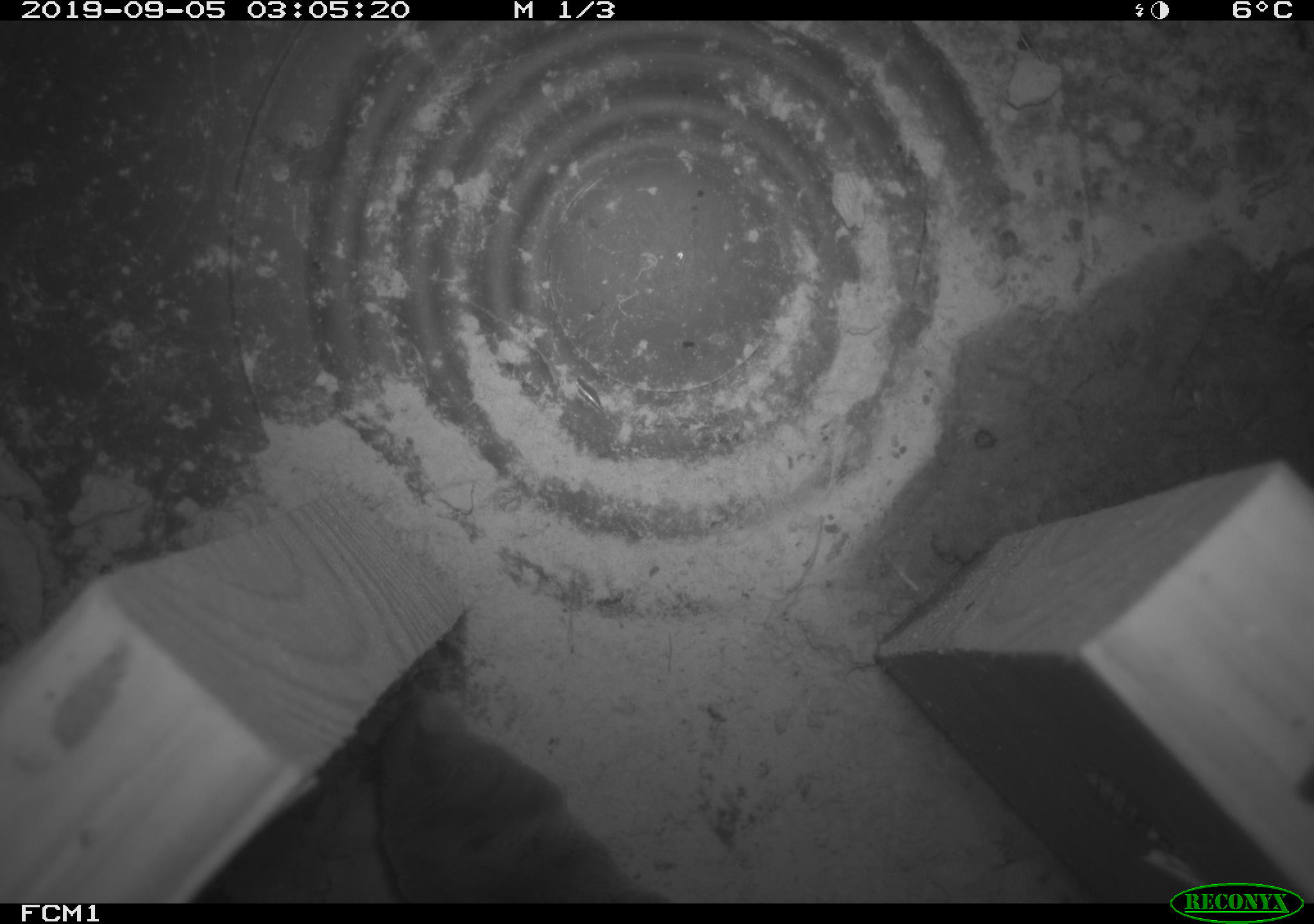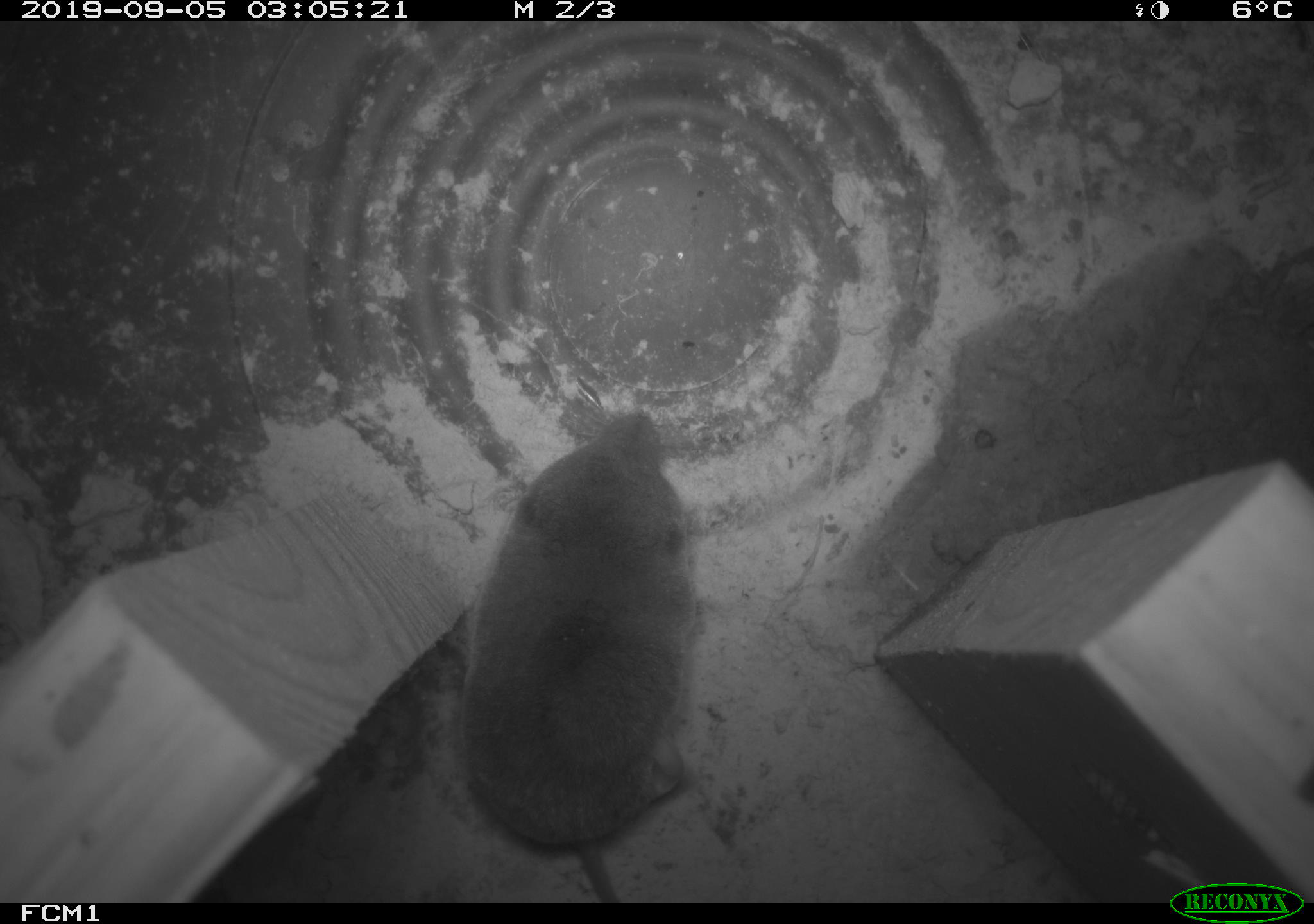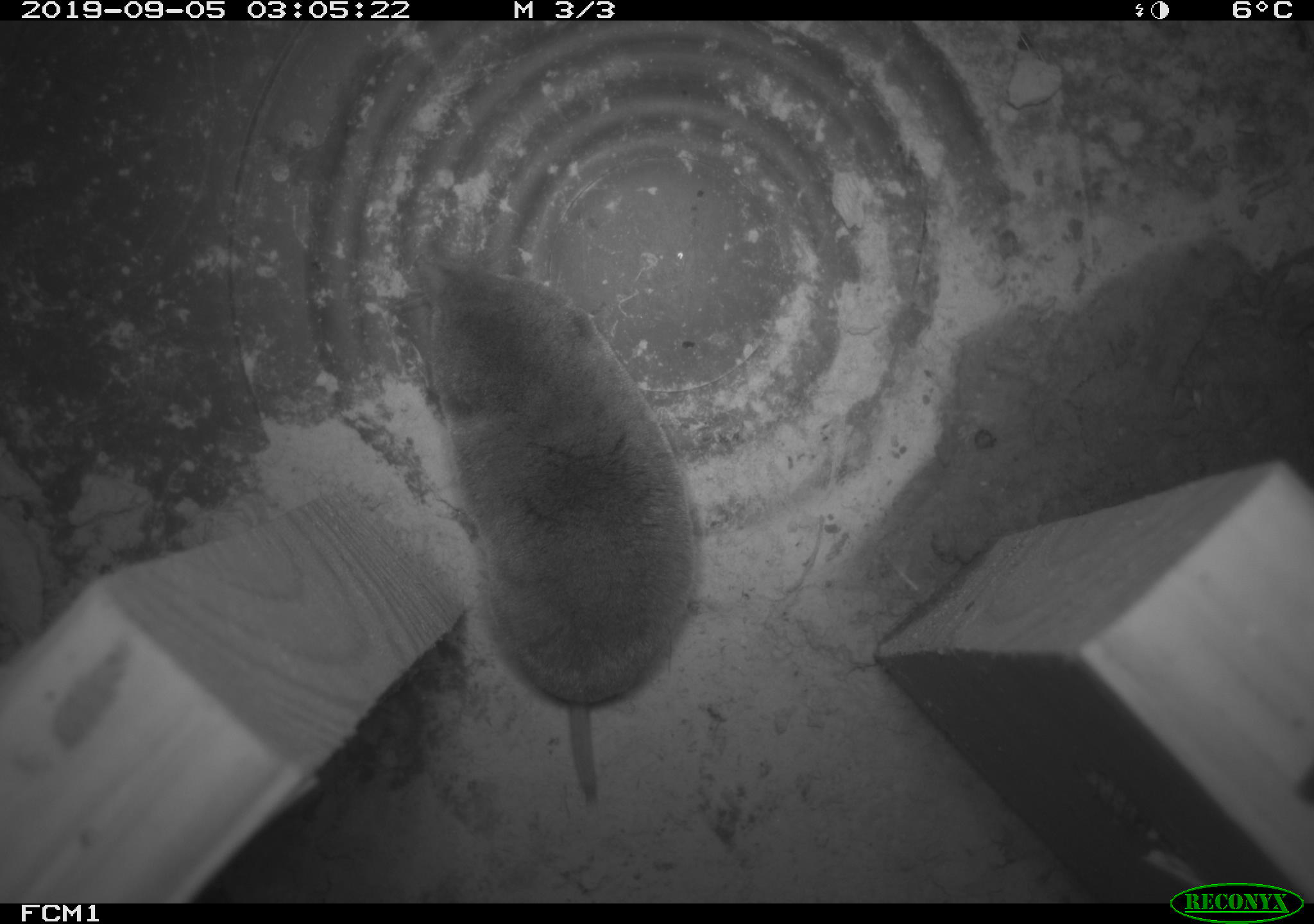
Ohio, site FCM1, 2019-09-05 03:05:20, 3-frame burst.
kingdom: Animalia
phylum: Chordata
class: Mammalia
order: Eulipotyphla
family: Soricidae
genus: Blarina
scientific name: Blarina brevicauda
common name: northern short-tailed shrew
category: n. short-tailed shrew